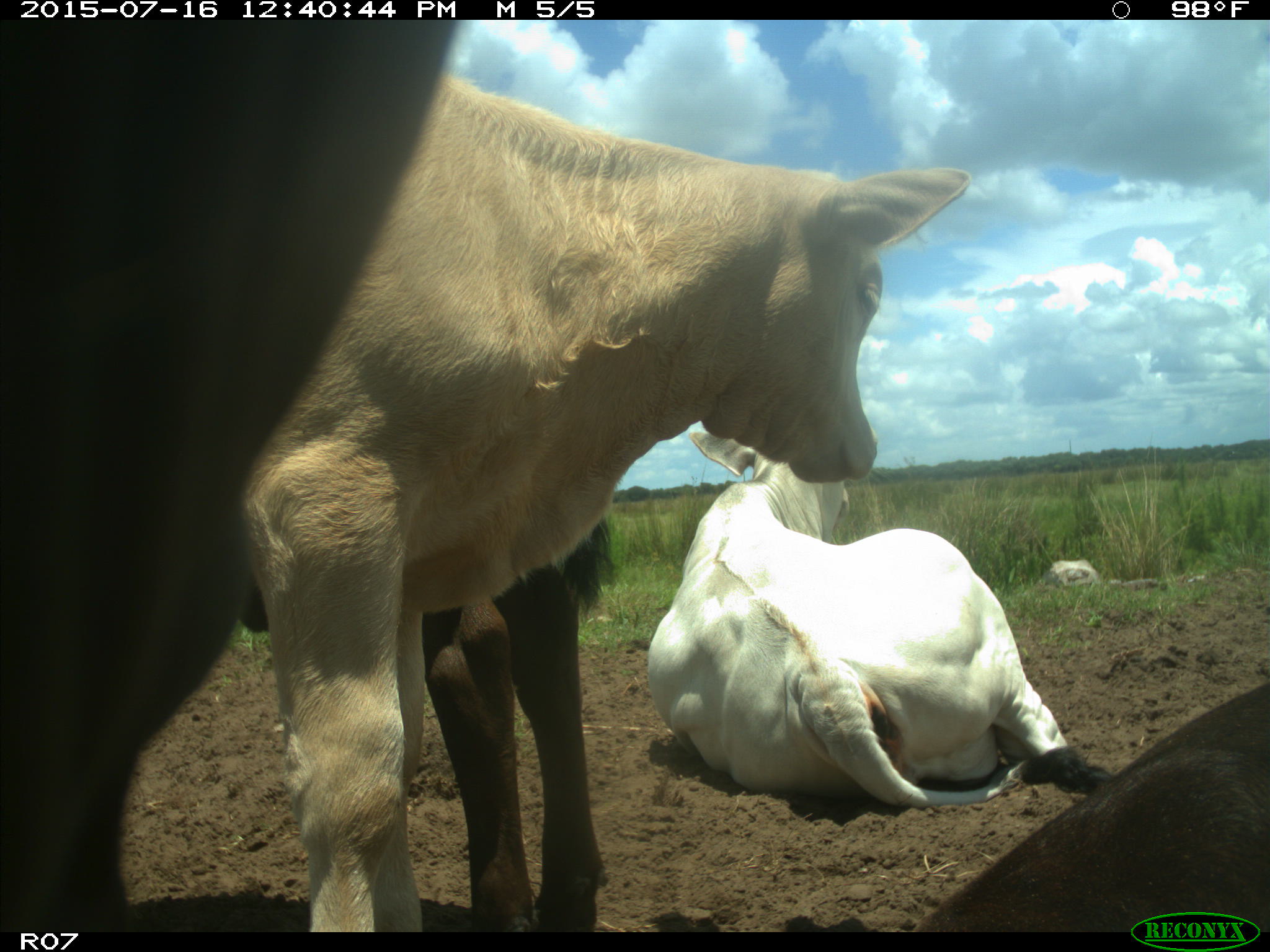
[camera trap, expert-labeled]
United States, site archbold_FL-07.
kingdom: Animalia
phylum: Chordata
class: Mammalia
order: Artiodactyla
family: Bovidae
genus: Bos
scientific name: Bos taurus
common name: domestic cow